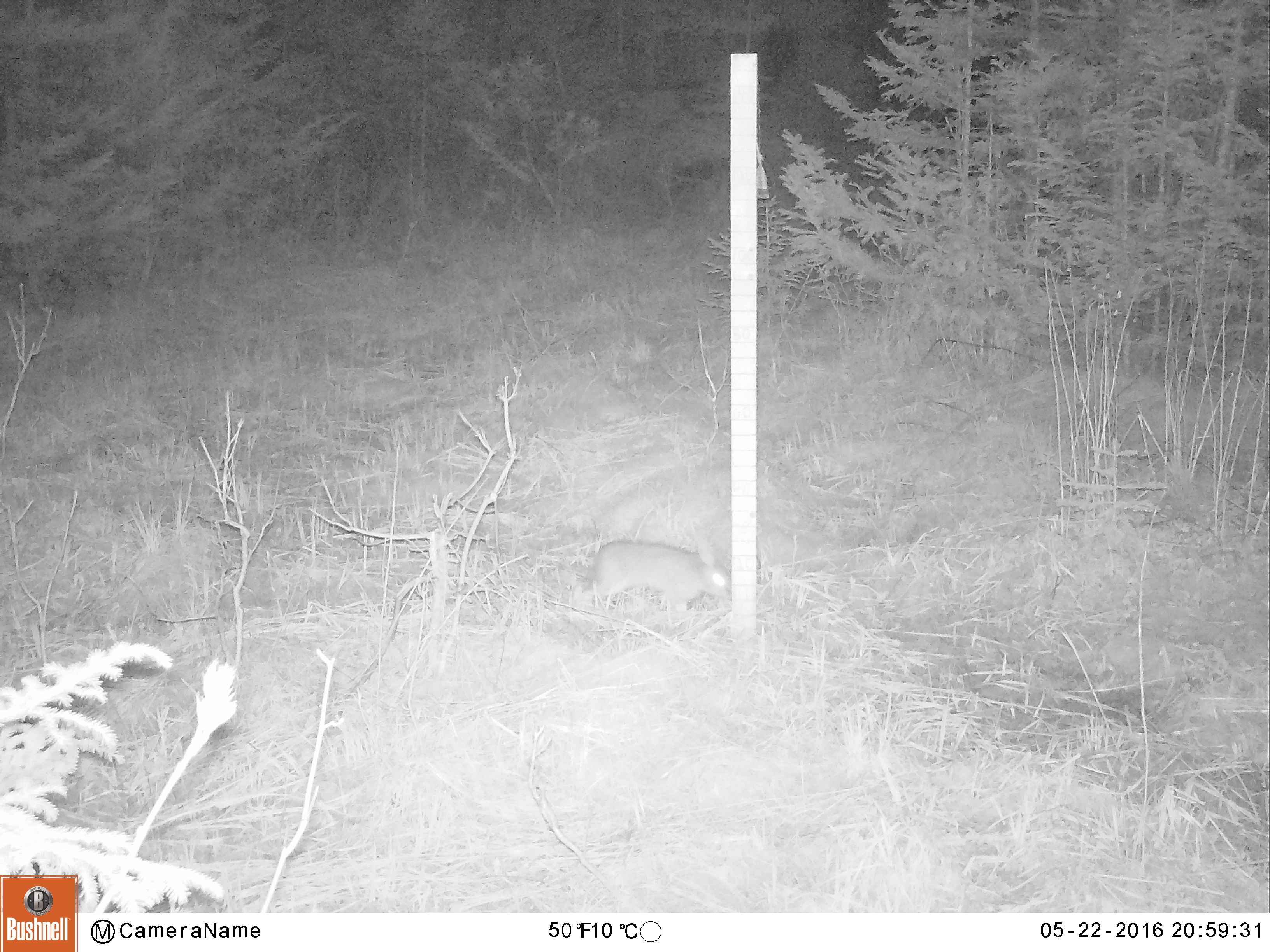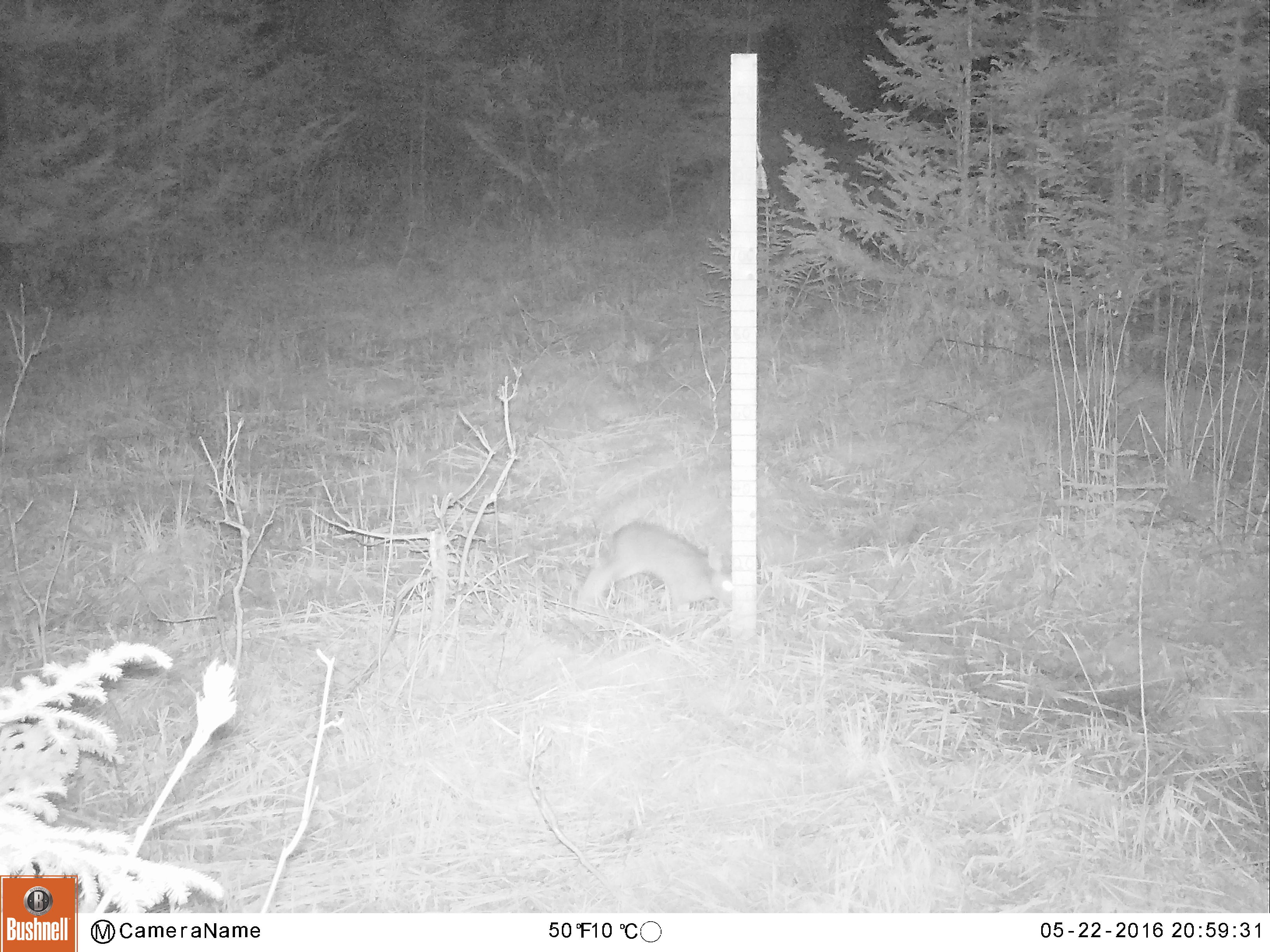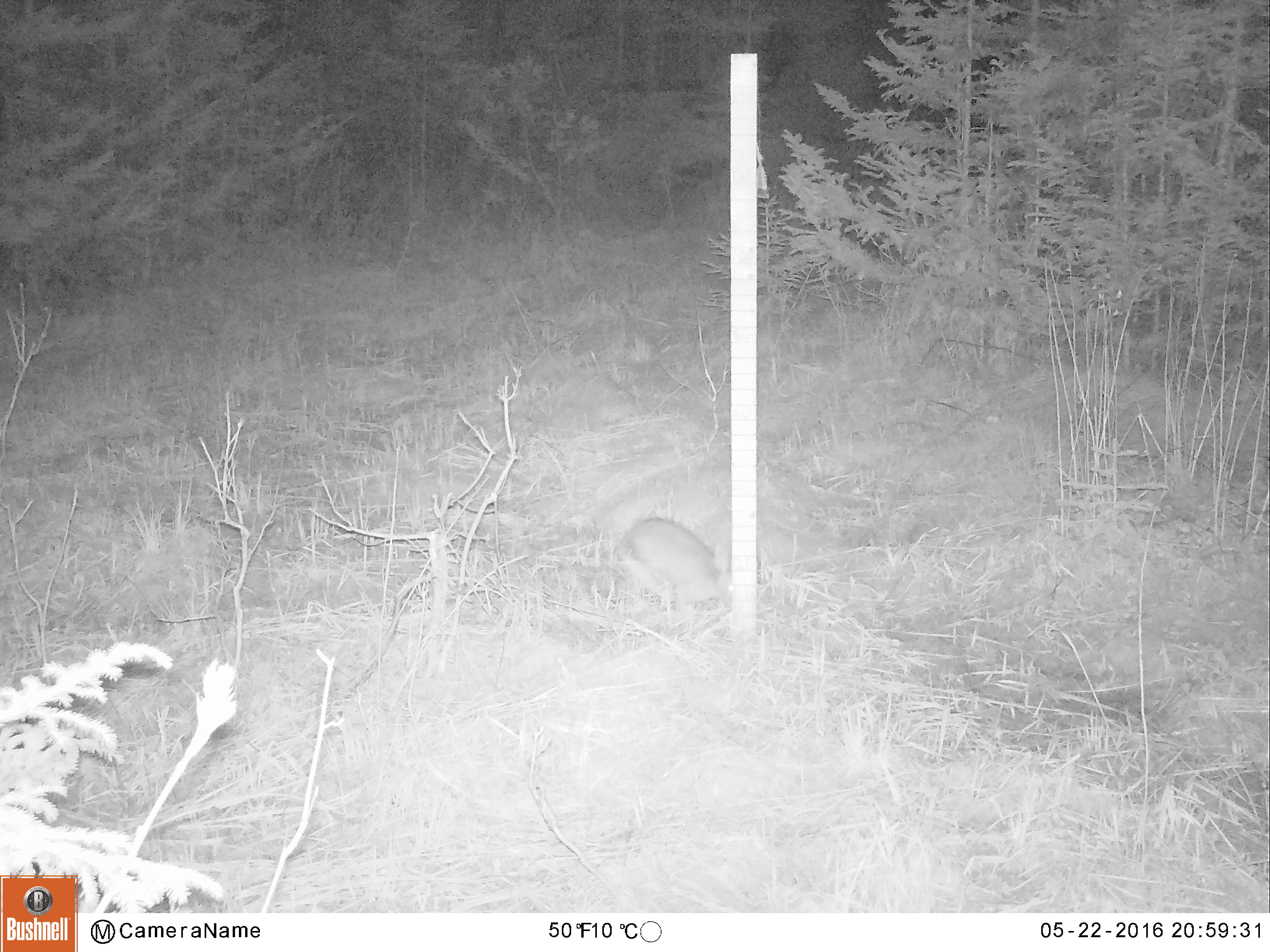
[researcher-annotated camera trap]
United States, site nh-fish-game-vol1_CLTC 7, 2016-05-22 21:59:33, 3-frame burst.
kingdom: Animalia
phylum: Chordata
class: Mammalia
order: Lagomorpha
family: Leporidae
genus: Lepus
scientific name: Lepus americanus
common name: snowshoe hare